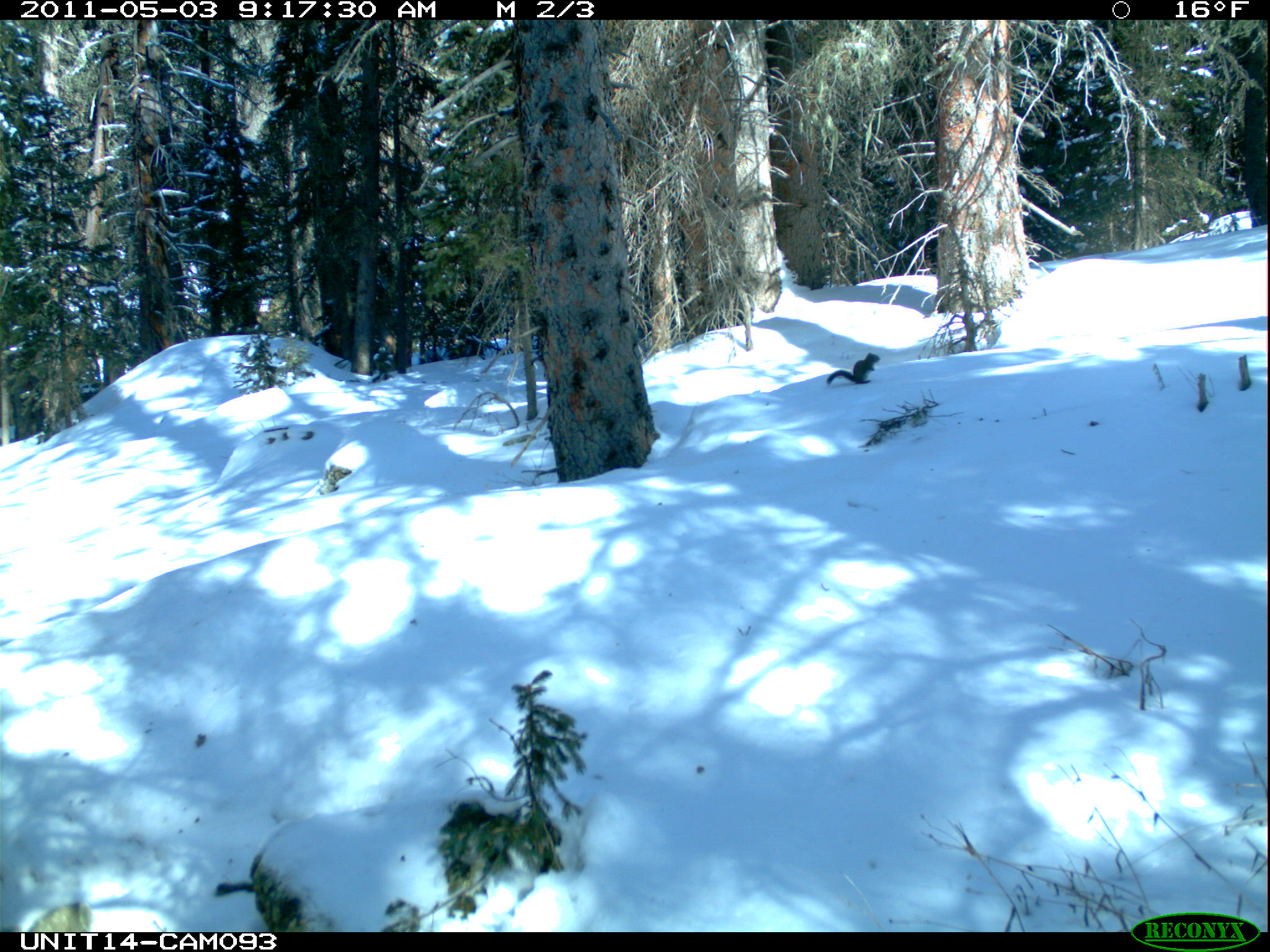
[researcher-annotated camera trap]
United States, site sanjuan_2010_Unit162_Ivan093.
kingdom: Animalia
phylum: Chordata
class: Mammalia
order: Rodentia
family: Sciuridae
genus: Tamiasciurus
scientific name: Tamiasciurus hudsonicus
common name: american red squirrel